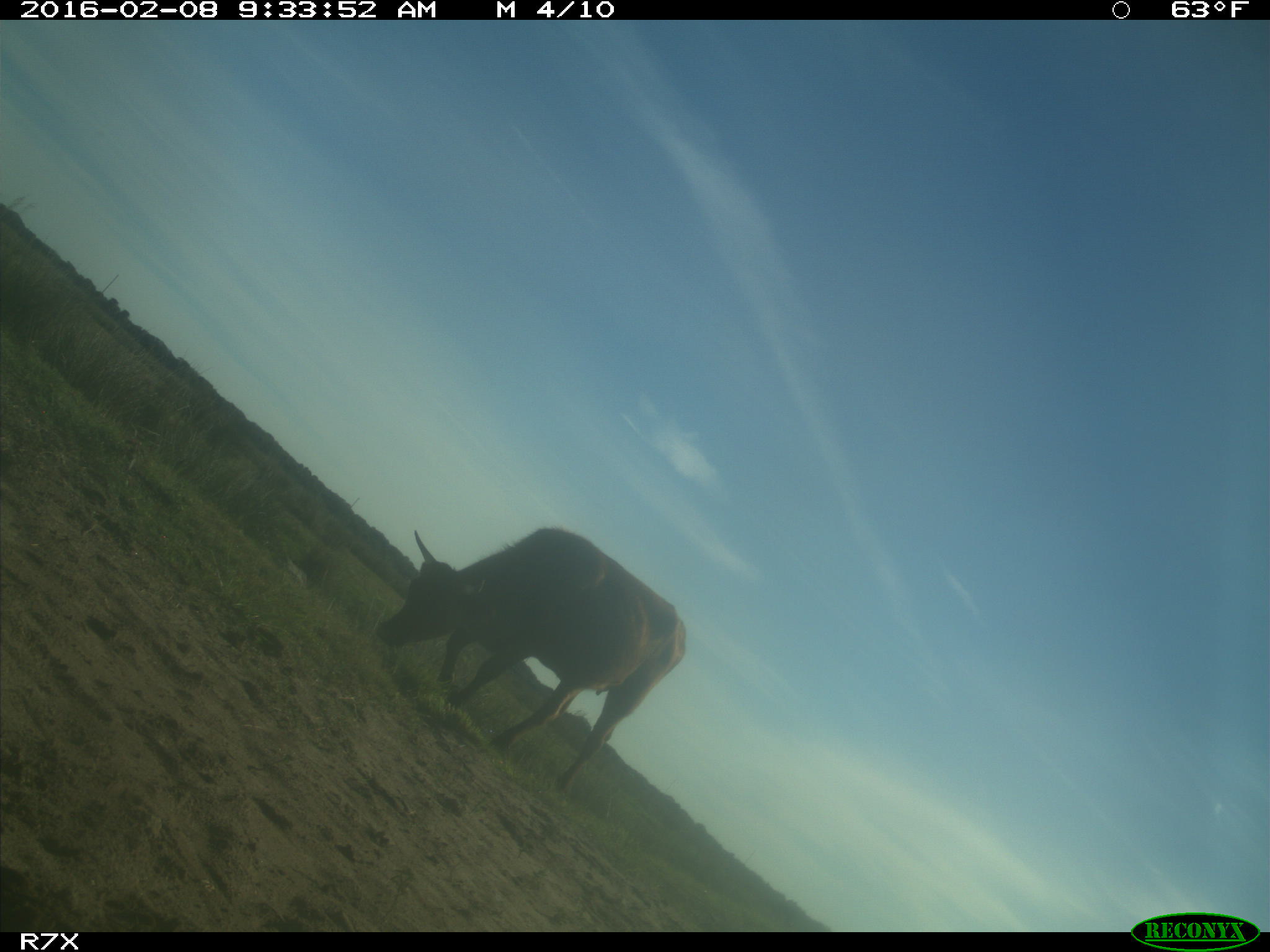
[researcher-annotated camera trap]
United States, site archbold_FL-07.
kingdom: Animalia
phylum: Chordata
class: Mammalia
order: Artiodactyla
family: Bovidae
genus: Bos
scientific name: Bos taurus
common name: domestic cow